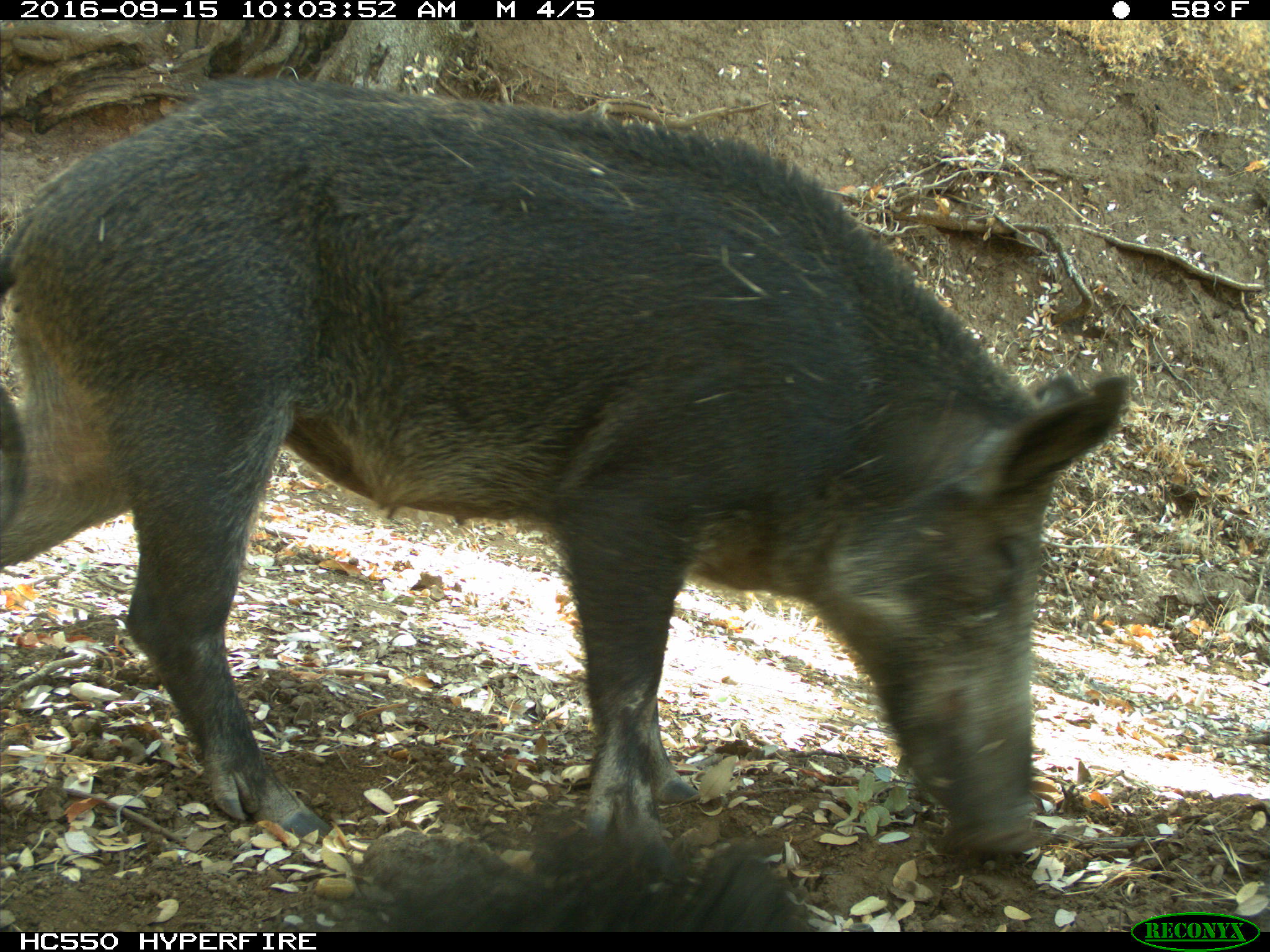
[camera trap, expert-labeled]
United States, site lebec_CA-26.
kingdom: Animalia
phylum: Chordata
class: Mammalia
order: Artiodactyla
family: Suidae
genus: Sus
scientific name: Sus scrofa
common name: wild boar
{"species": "Sus scrofa (wild boar)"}